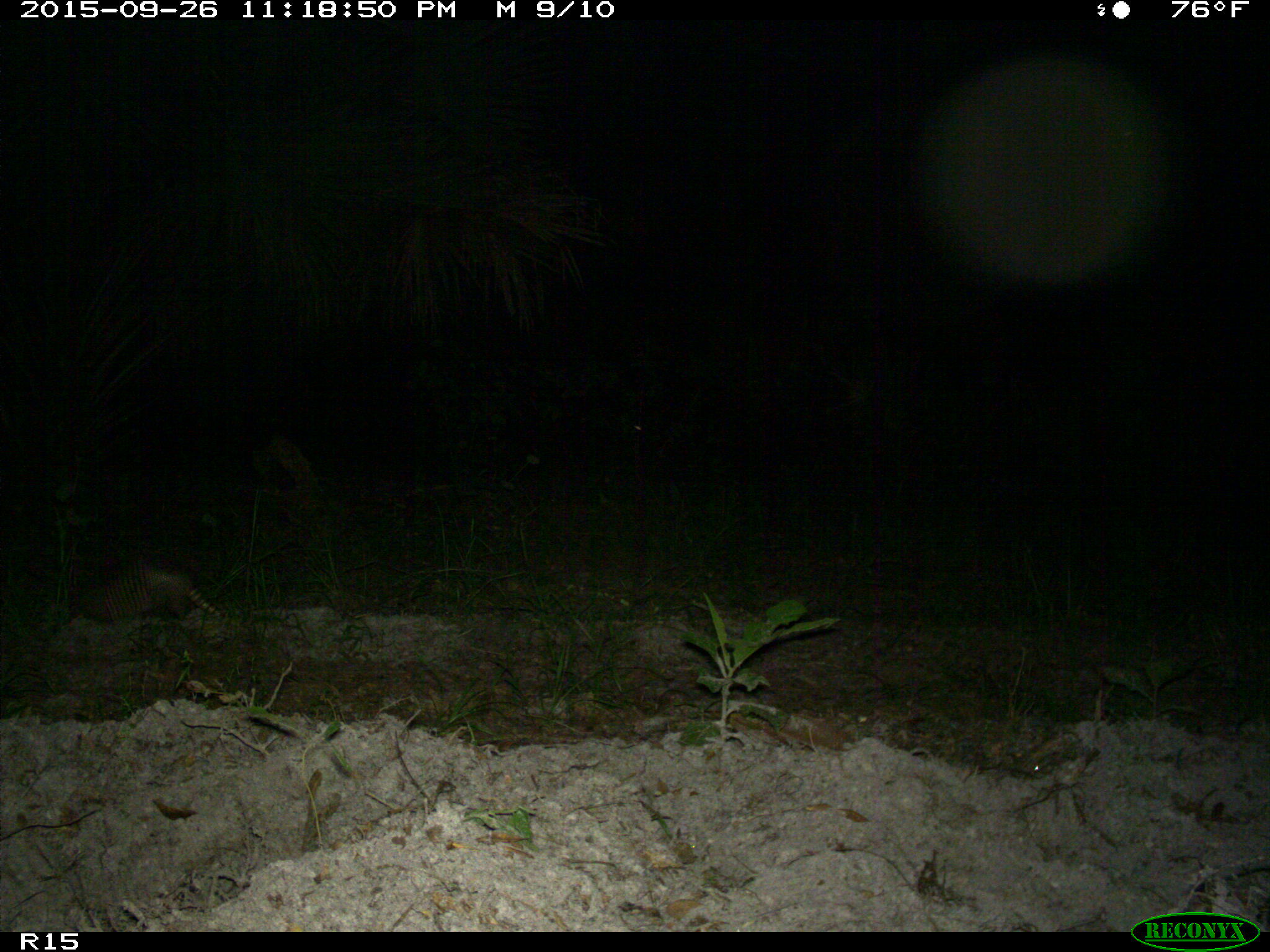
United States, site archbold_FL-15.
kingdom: Animalia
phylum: Chordata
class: Mammalia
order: Cingulata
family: Dasypodidae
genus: Dasypus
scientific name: Dasypus novemcinctus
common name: nine-banded armadillo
Dasypus novemcinctus (nine-banded armadillo).